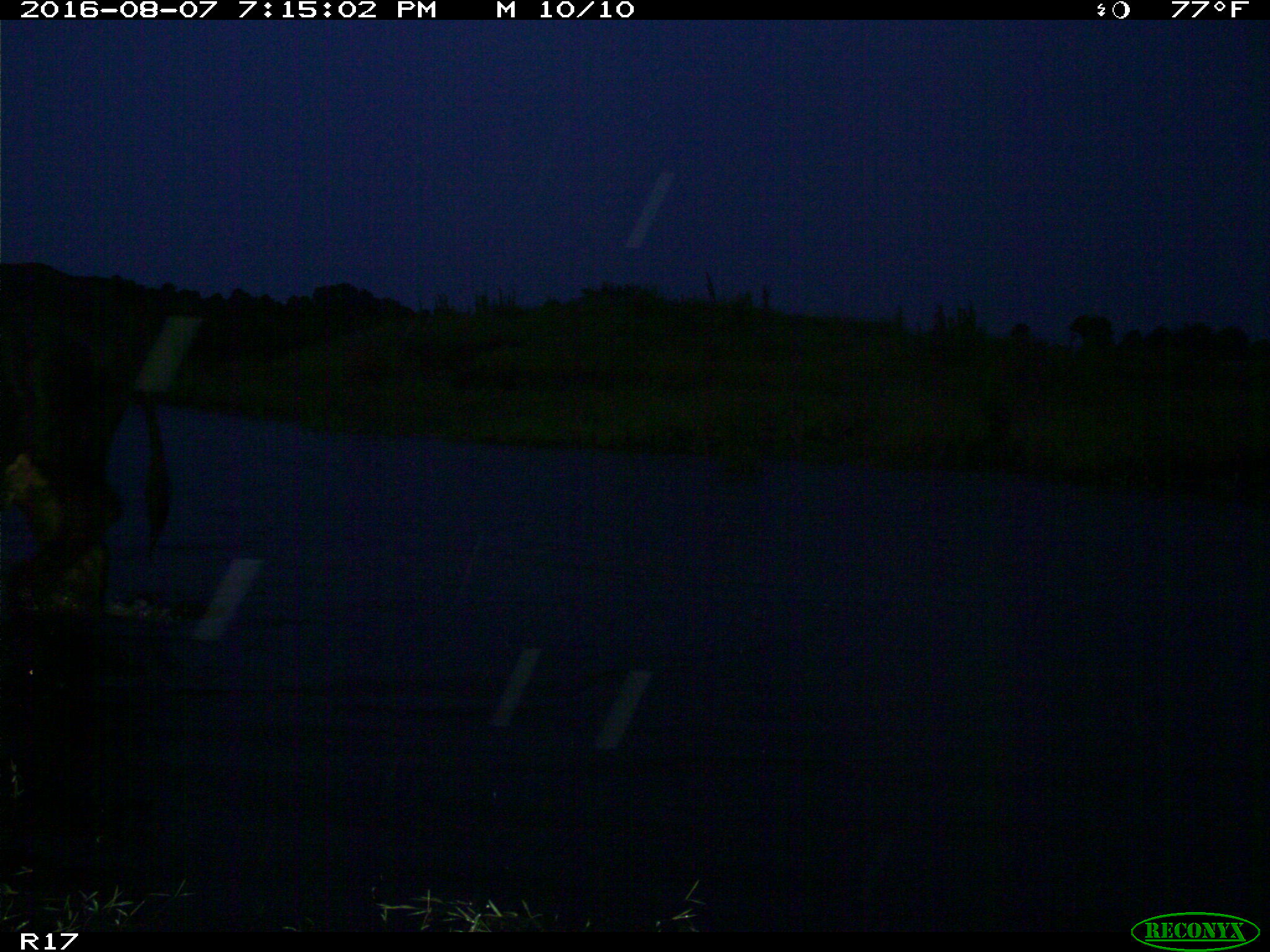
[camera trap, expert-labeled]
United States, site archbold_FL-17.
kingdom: Animalia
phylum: Chordata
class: Mammalia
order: Artiodactyla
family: Bovidae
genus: Bos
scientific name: Bos taurus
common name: domestic cow